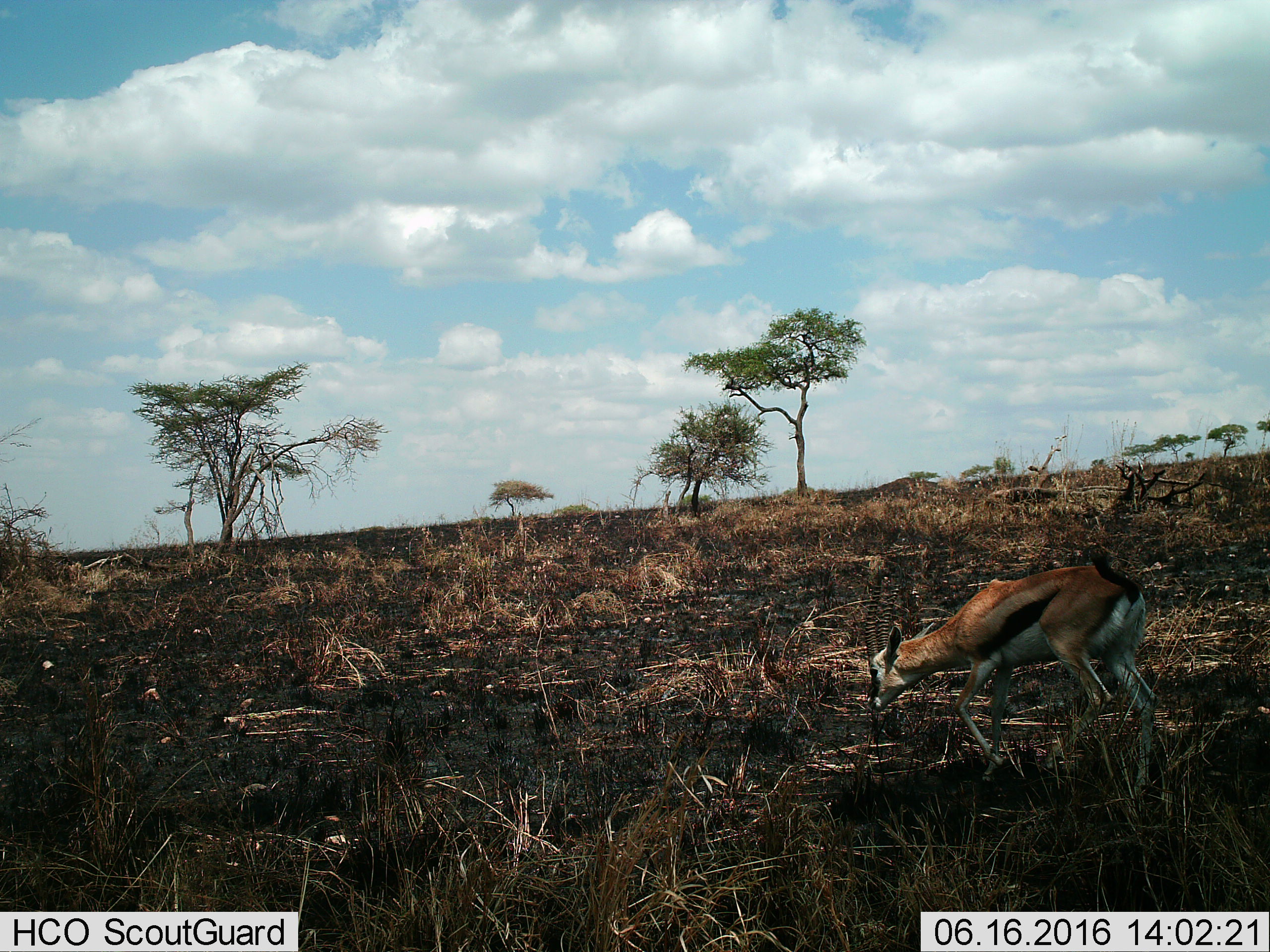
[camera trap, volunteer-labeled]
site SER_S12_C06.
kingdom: Animalia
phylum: Chordata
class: Mammalia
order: Artiodactyla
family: Bovidae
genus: Eudorcas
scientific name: Eudorcas thomsonii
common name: thomson's gazelle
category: gazellethomsons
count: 1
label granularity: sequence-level